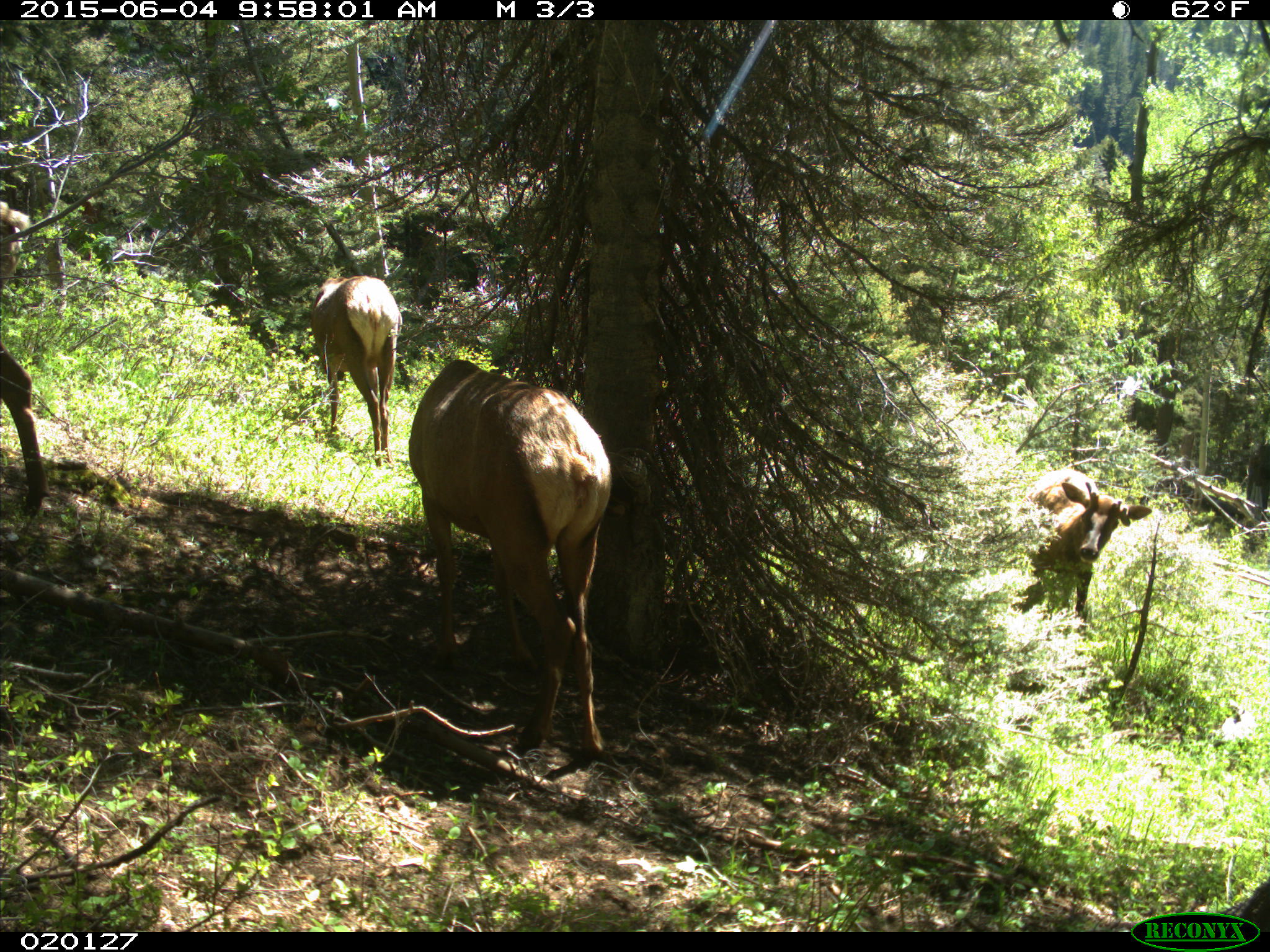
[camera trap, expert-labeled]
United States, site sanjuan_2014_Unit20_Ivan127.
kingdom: Animalia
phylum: Chordata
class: Mammalia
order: Artiodactyla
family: Cervidae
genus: Cervus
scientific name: Cervus elaphus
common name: red deer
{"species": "Cervus elaphus (red deer)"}